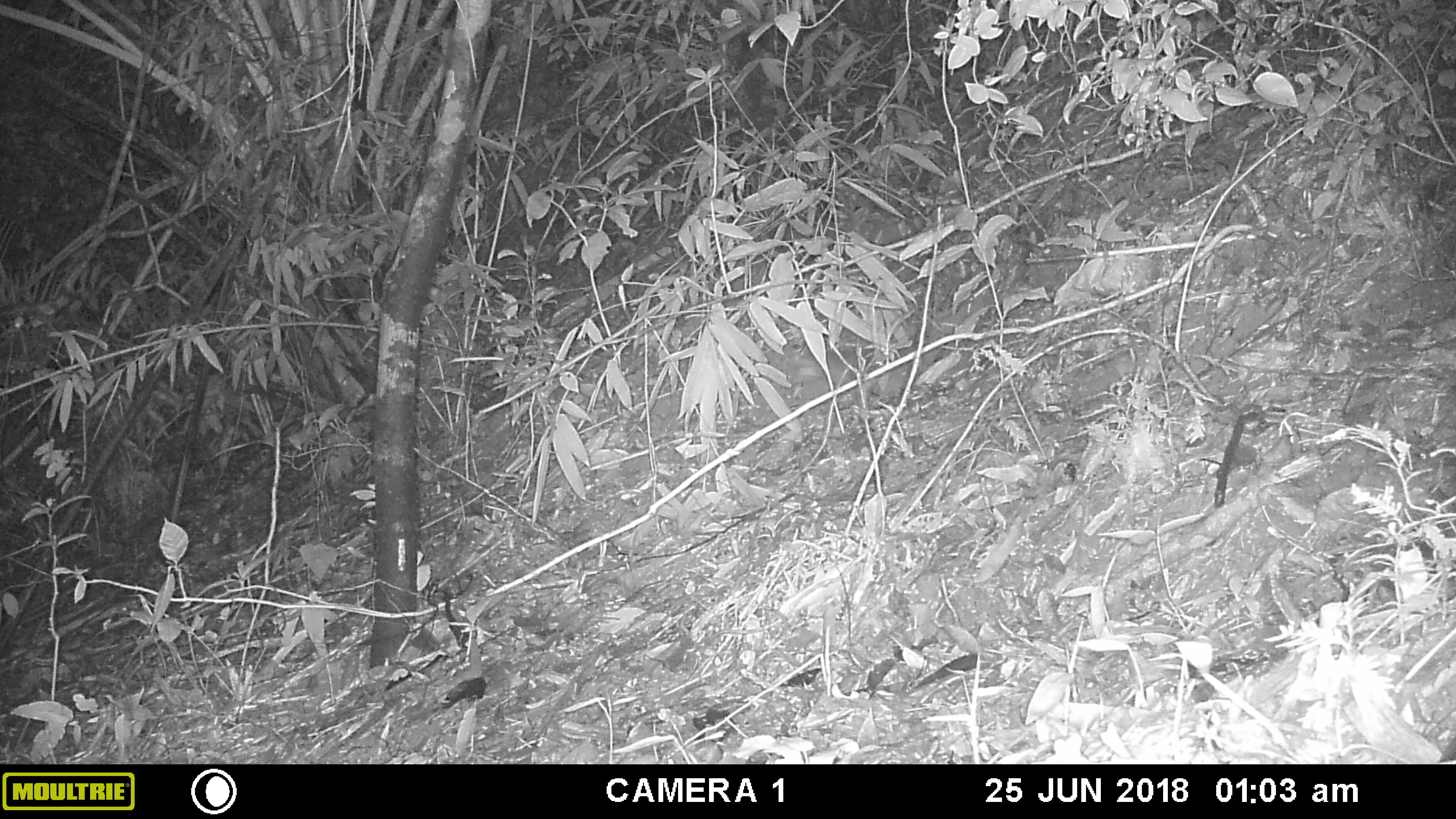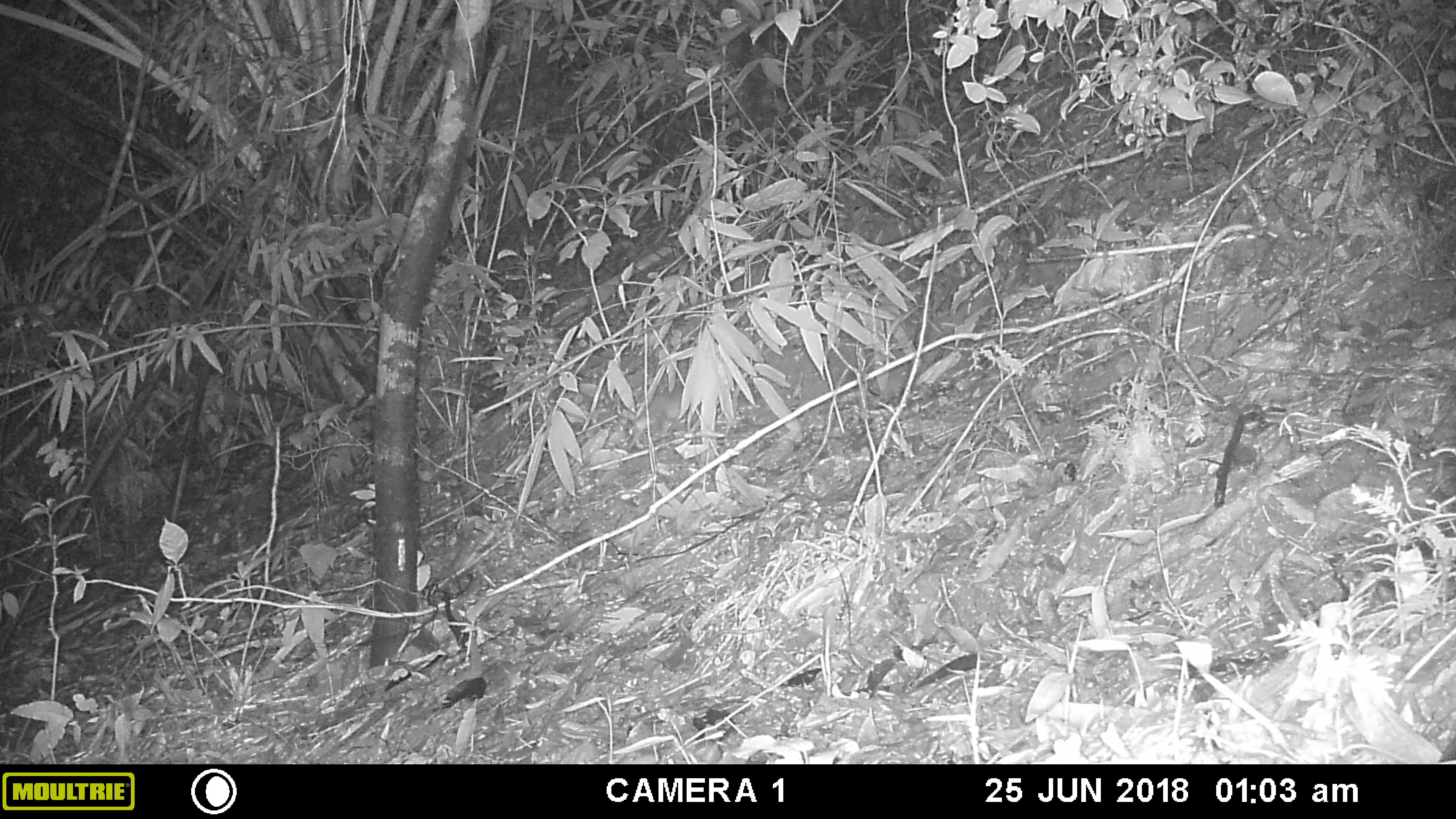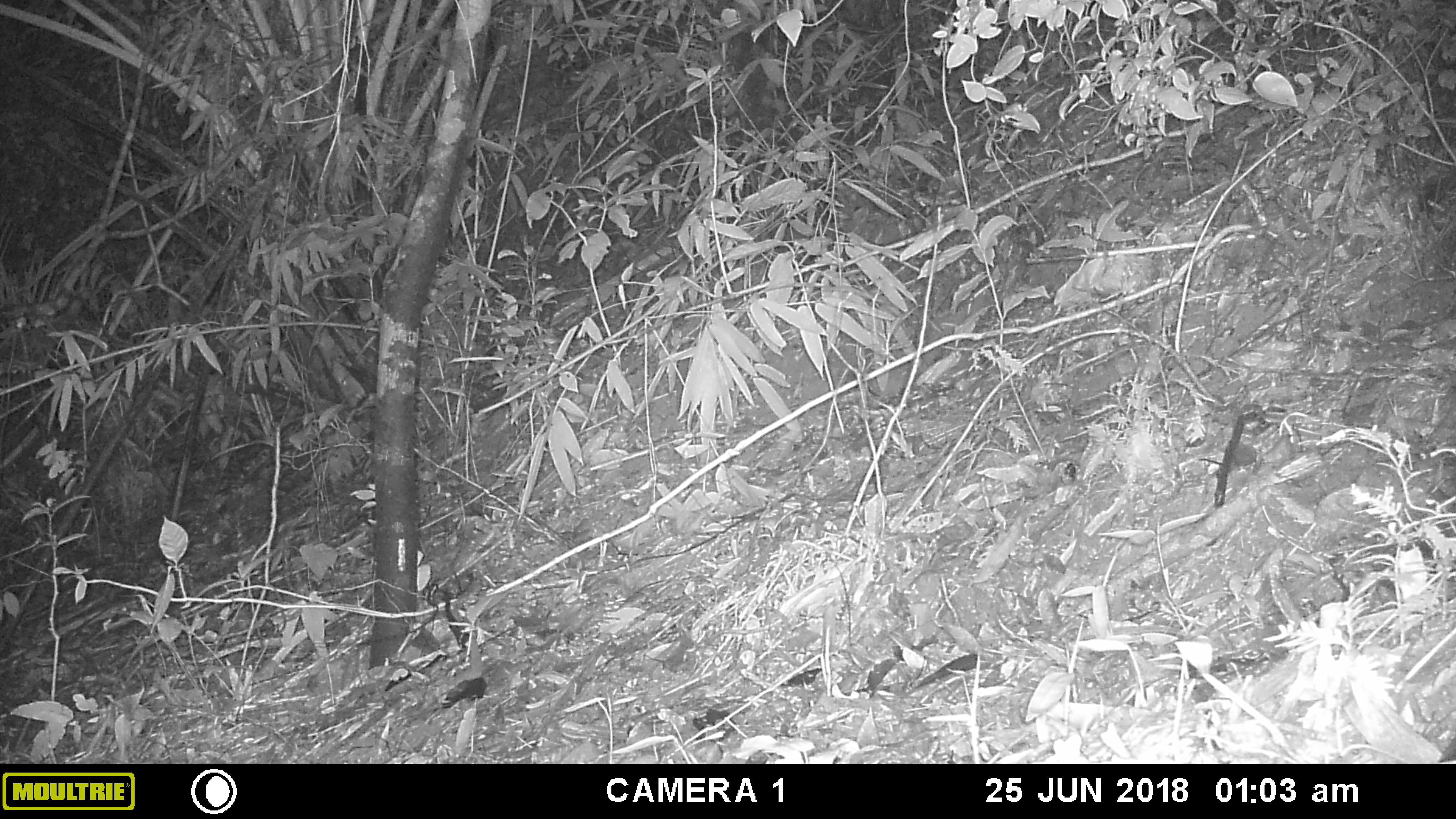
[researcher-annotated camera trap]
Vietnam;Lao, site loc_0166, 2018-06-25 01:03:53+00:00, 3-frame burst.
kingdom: Animalia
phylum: Chordata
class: Mammalia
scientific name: Mammalia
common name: mammal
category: unidentified small mammal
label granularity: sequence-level